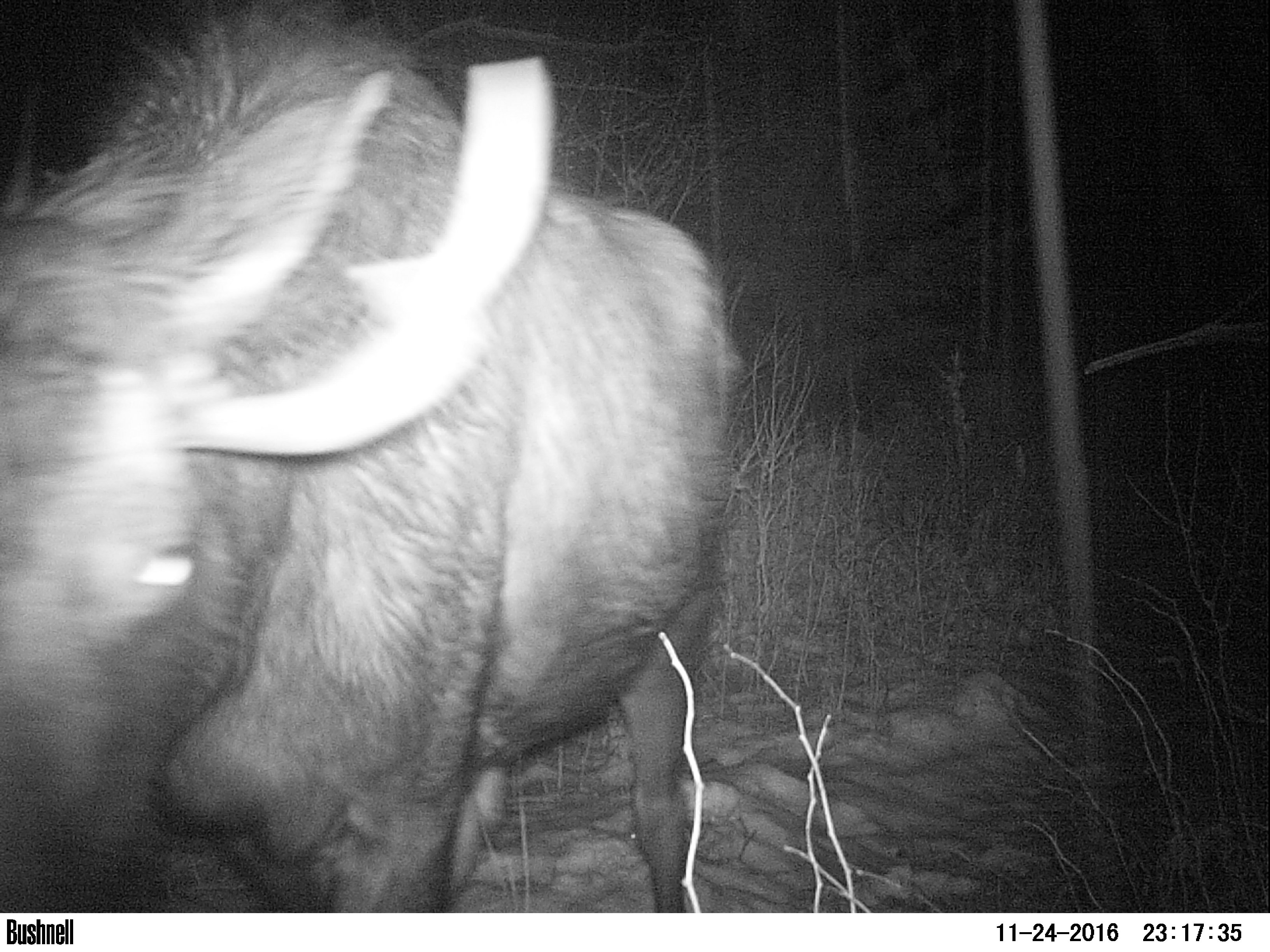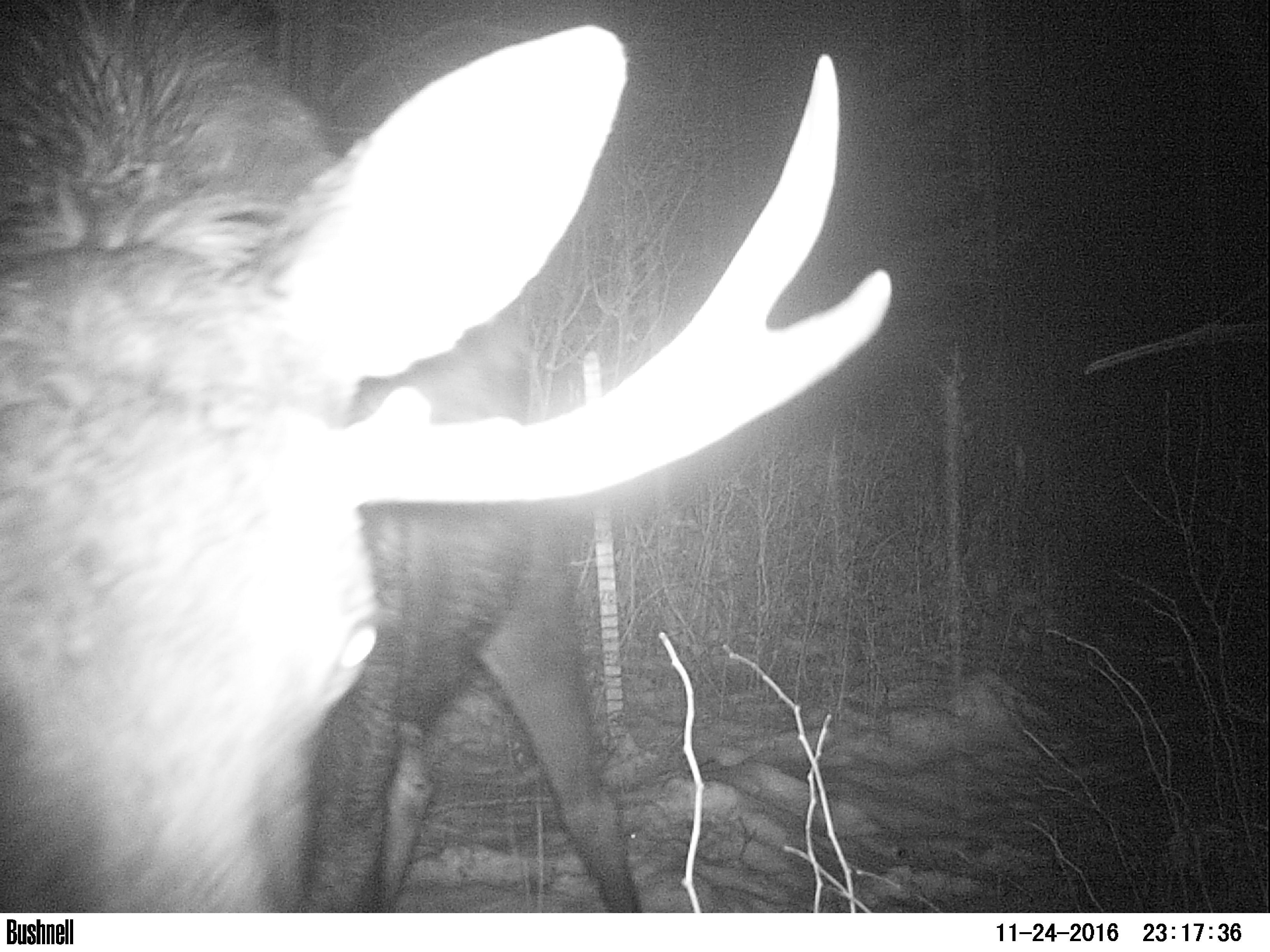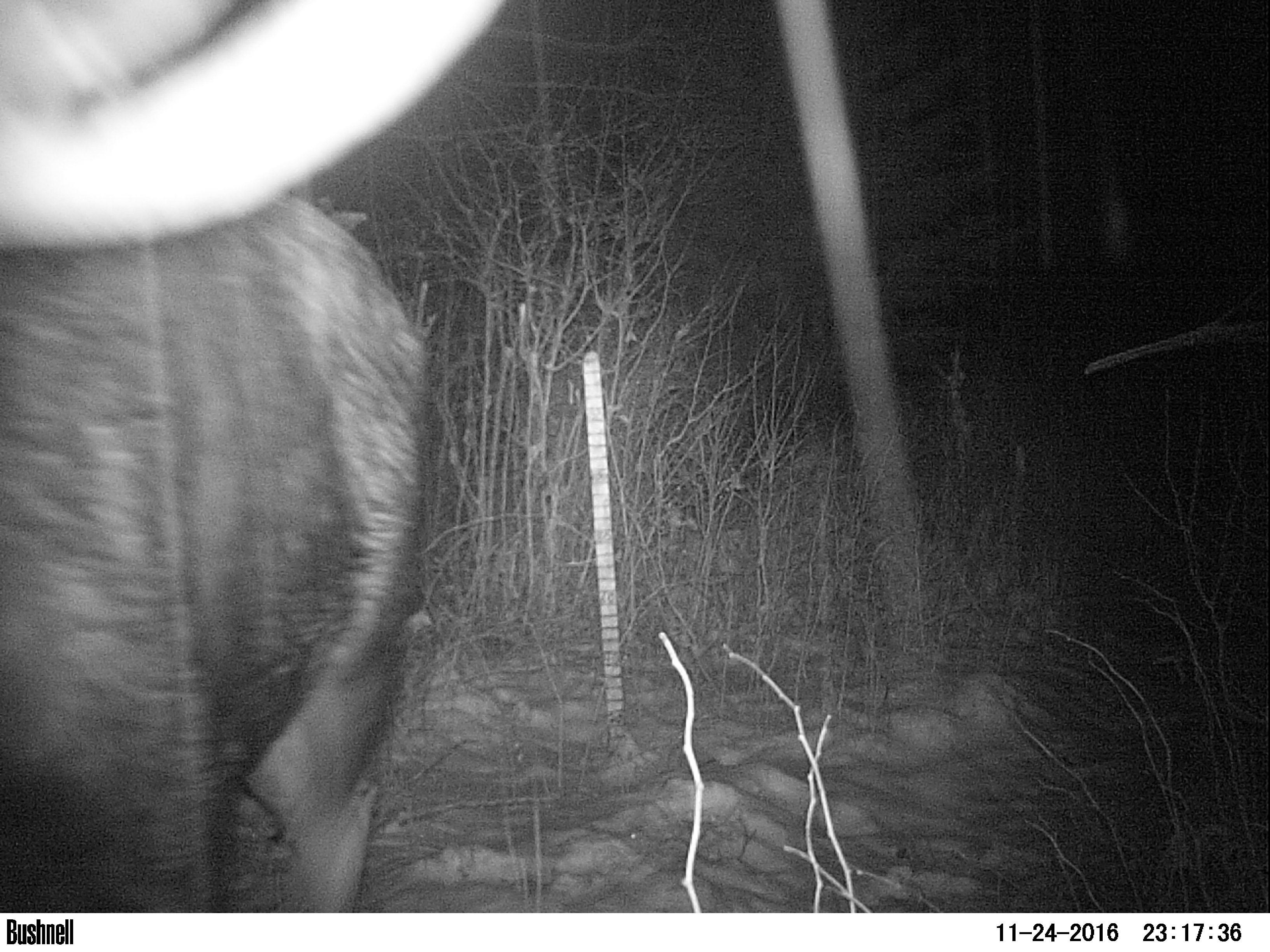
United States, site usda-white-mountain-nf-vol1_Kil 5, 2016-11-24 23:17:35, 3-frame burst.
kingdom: Animalia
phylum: Chordata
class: Mammalia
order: Artiodactyla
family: Cervidae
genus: Alces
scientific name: Alces alces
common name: moose